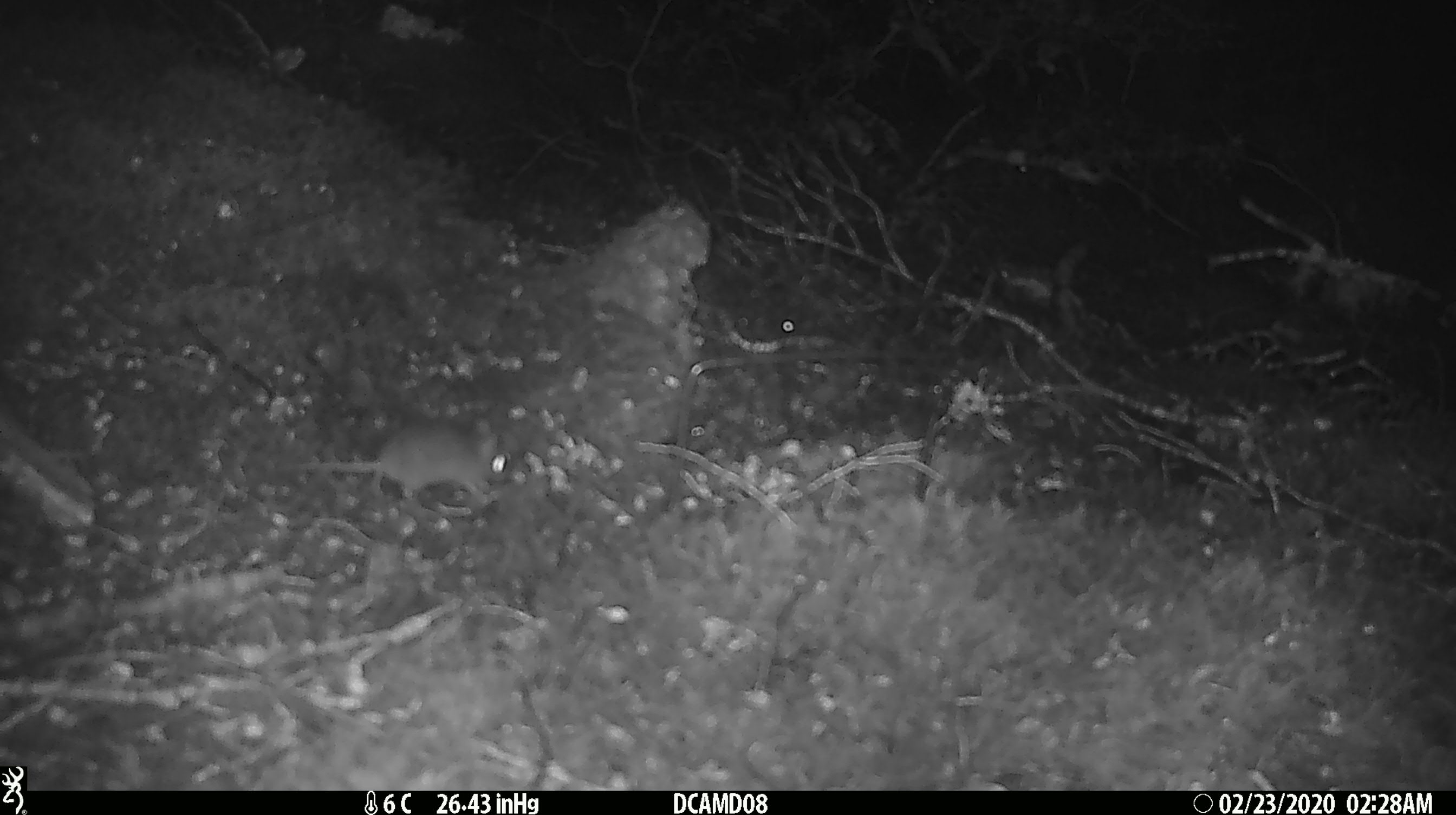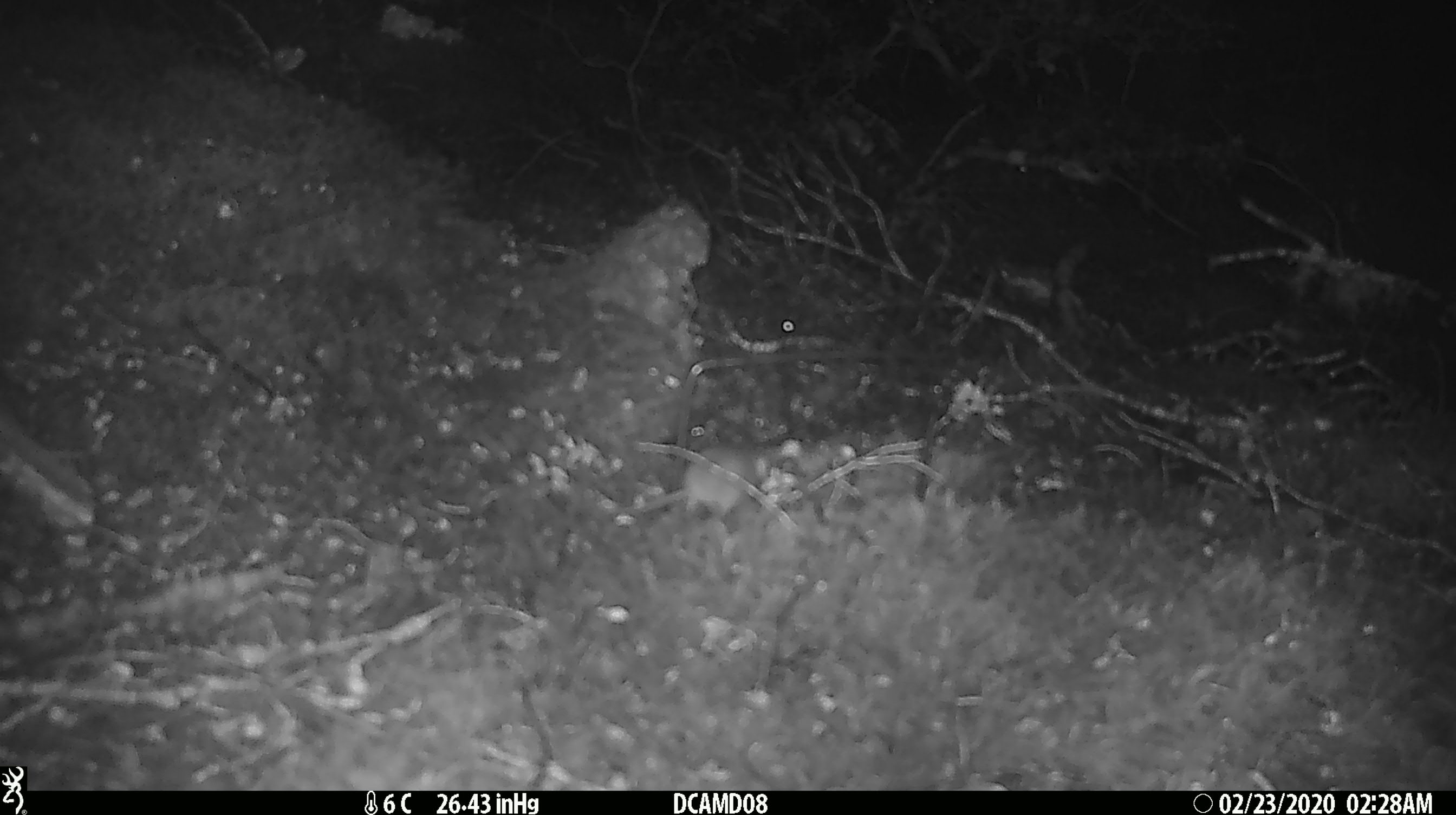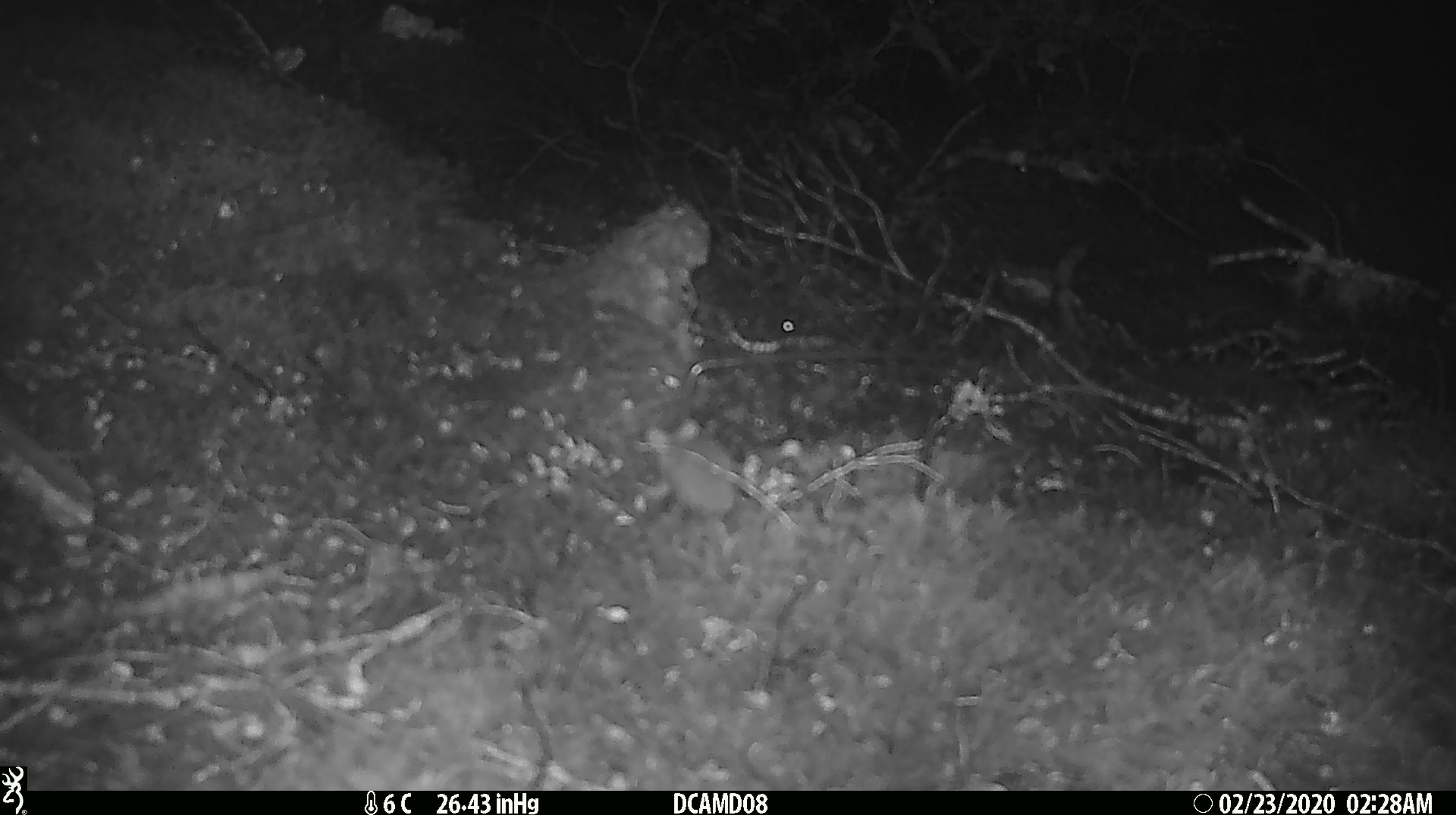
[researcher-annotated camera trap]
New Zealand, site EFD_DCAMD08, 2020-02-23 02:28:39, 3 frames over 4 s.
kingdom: Animalia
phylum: Chordata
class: Mammalia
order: Rodentia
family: Muridae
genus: Mus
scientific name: Mus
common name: mouse